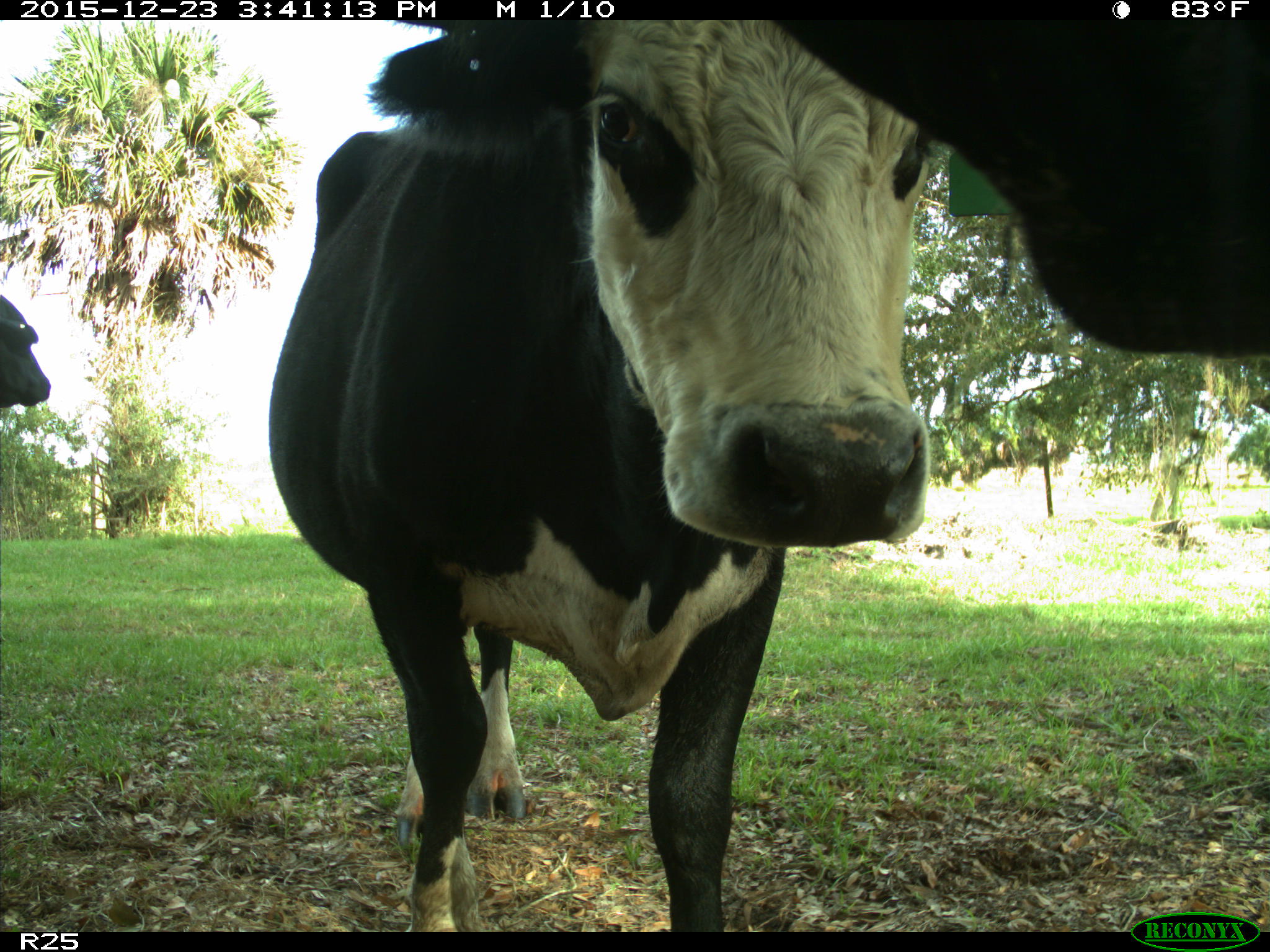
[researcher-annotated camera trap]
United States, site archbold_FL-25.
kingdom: Animalia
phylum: Chordata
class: Mammalia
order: Artiodactyla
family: Bovidae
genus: Bos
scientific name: Bos taurus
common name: domestic cow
Bos taurus (domestic cow).